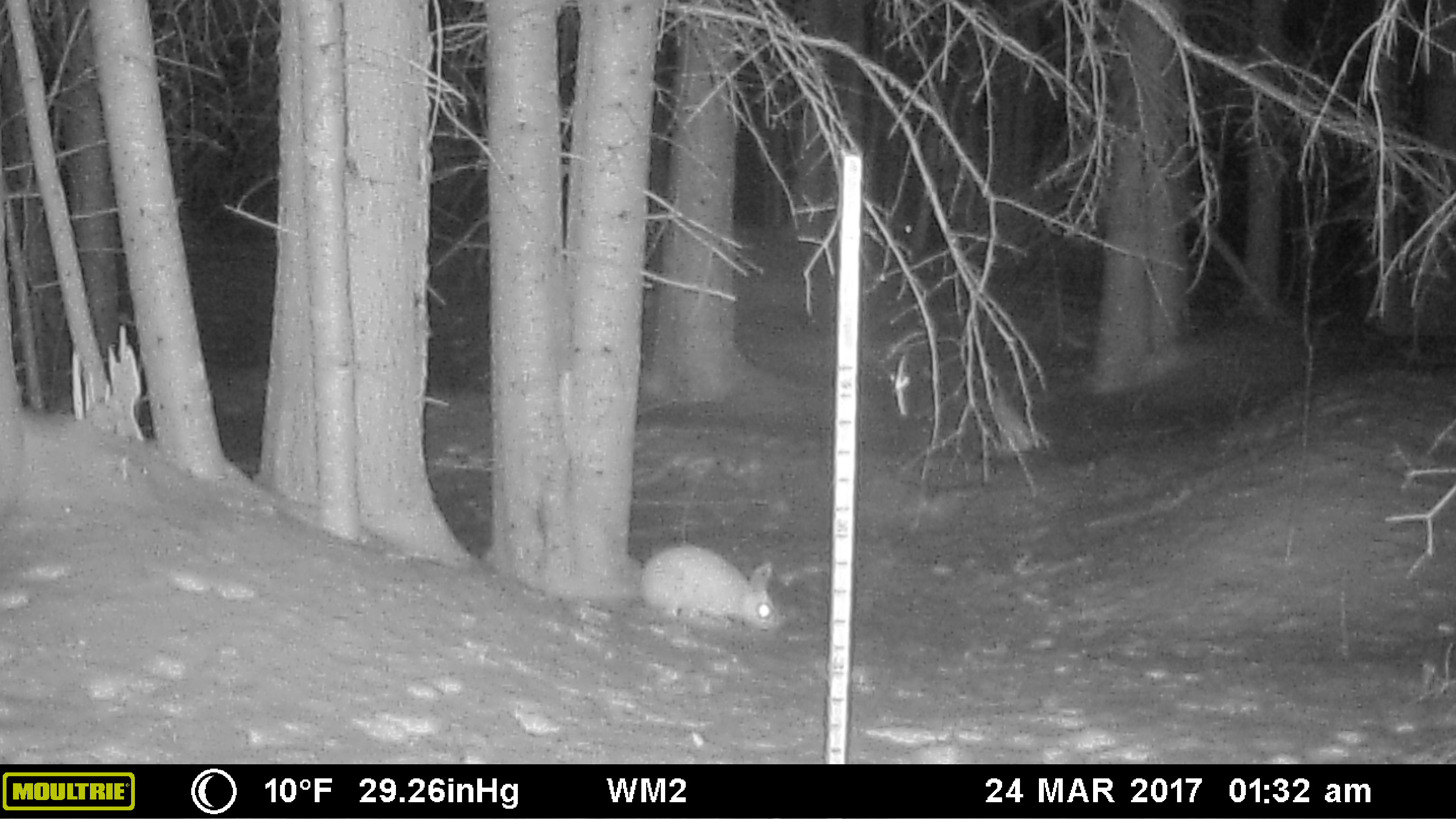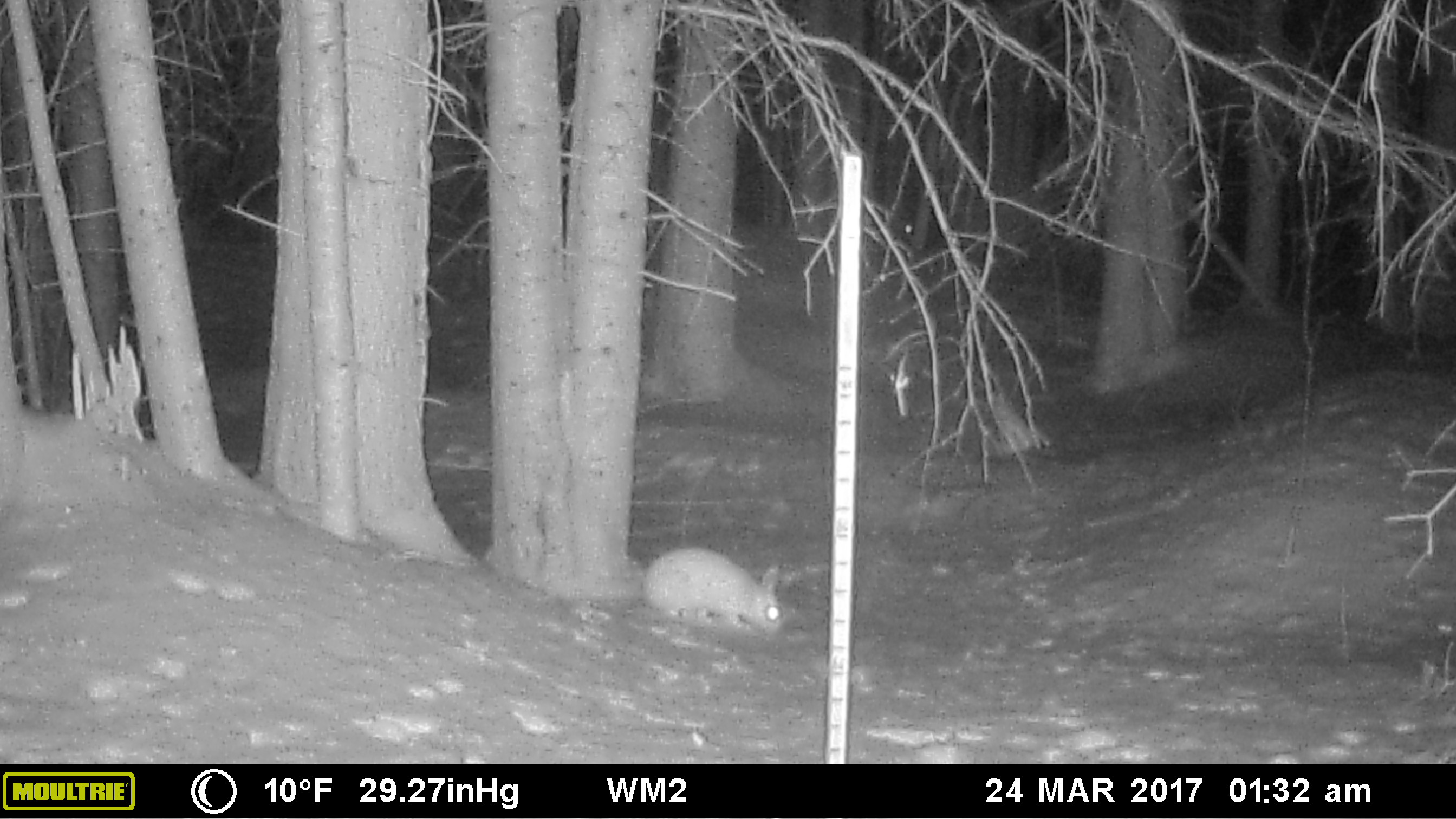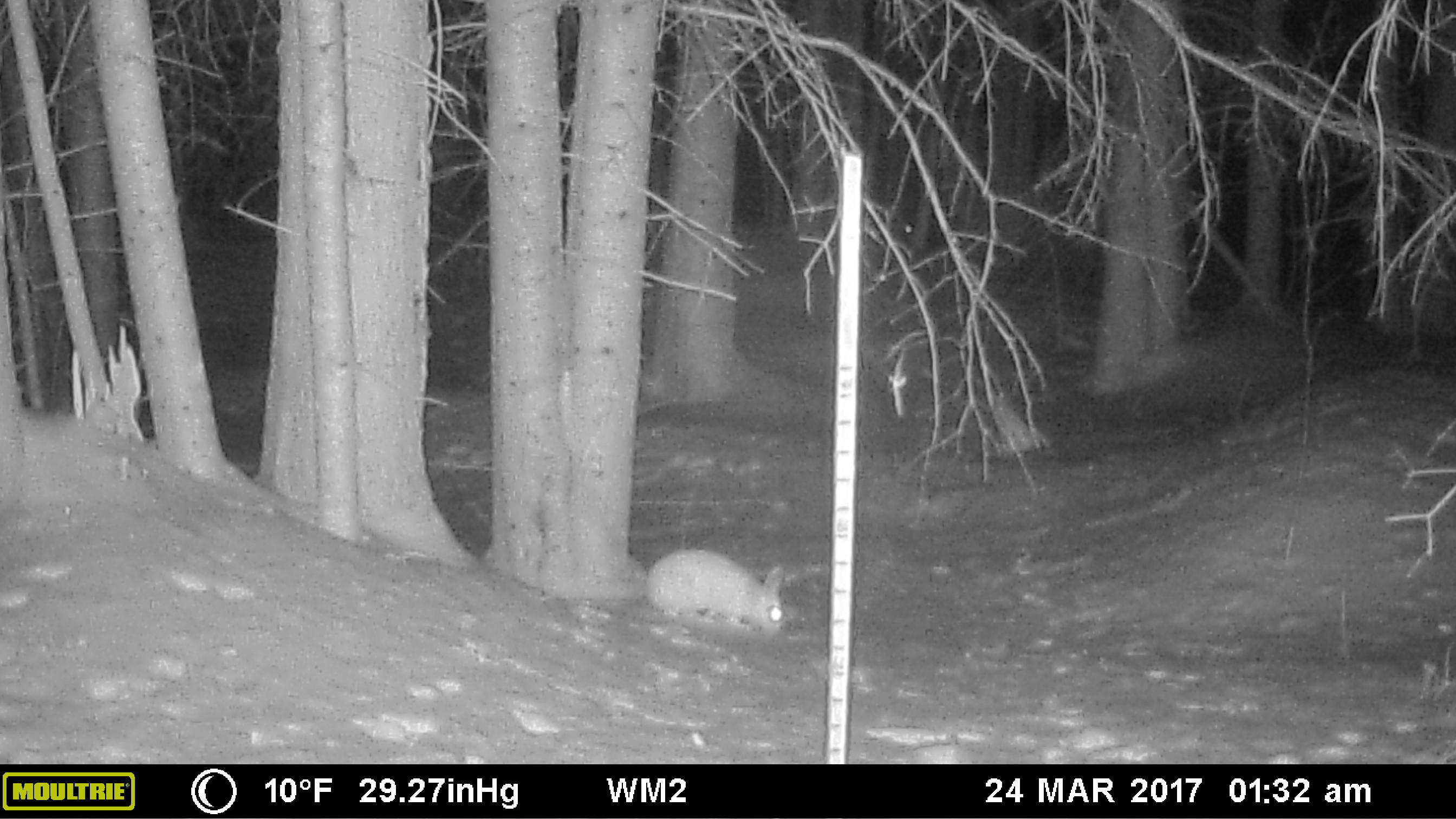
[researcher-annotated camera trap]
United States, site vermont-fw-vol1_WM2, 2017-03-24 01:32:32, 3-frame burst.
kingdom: Animalia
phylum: Chordata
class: Mammalia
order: Lagomorpha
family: Leporidae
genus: Lepus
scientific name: Lepus americanus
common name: snowshoe hare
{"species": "snowshoe hare (Lepus americanus)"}